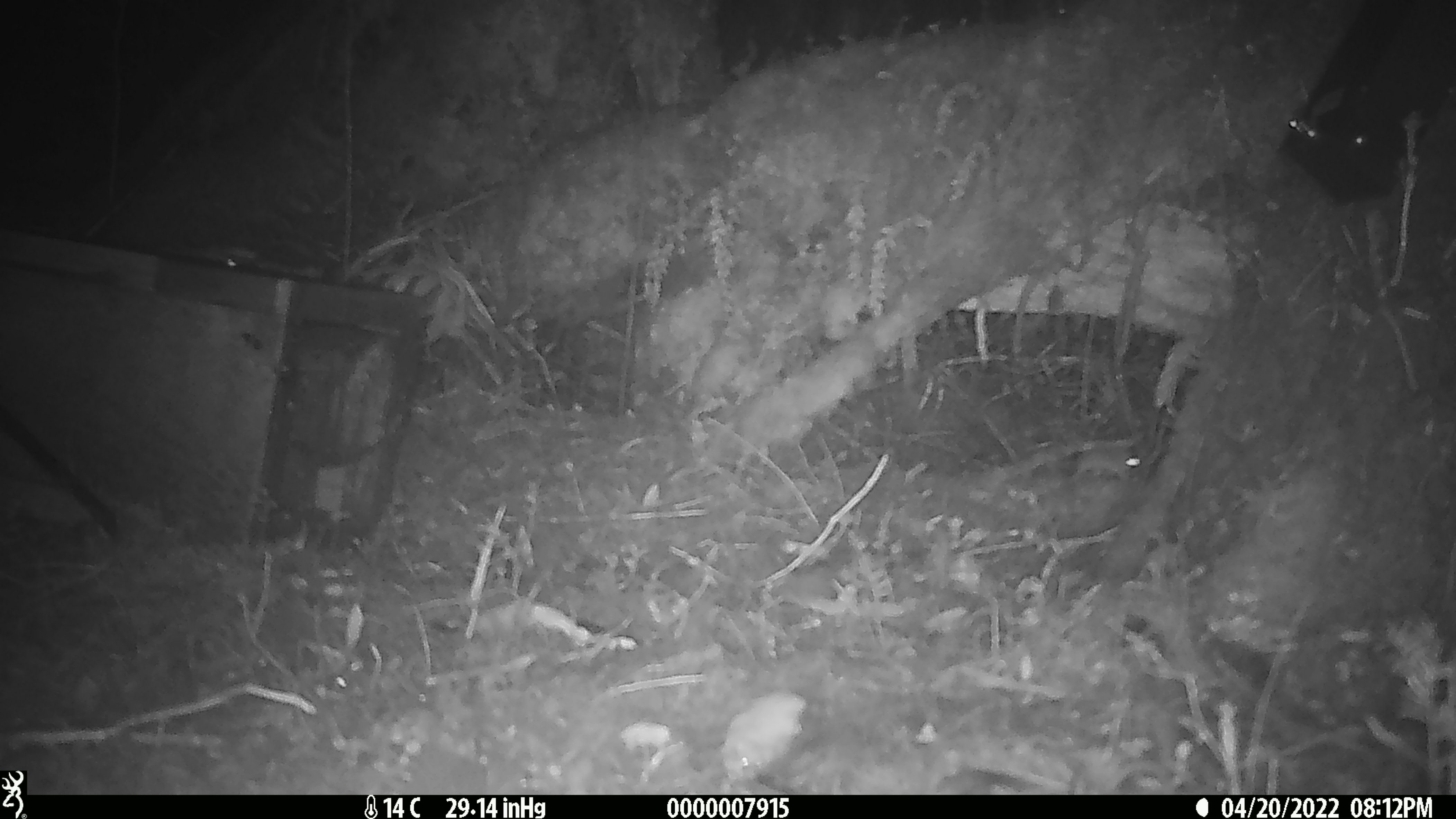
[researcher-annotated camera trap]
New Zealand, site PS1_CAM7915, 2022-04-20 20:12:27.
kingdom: Animalia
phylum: Chordata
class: Mammalia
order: Rodentia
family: Muridae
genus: Mus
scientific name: Mus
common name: mouse